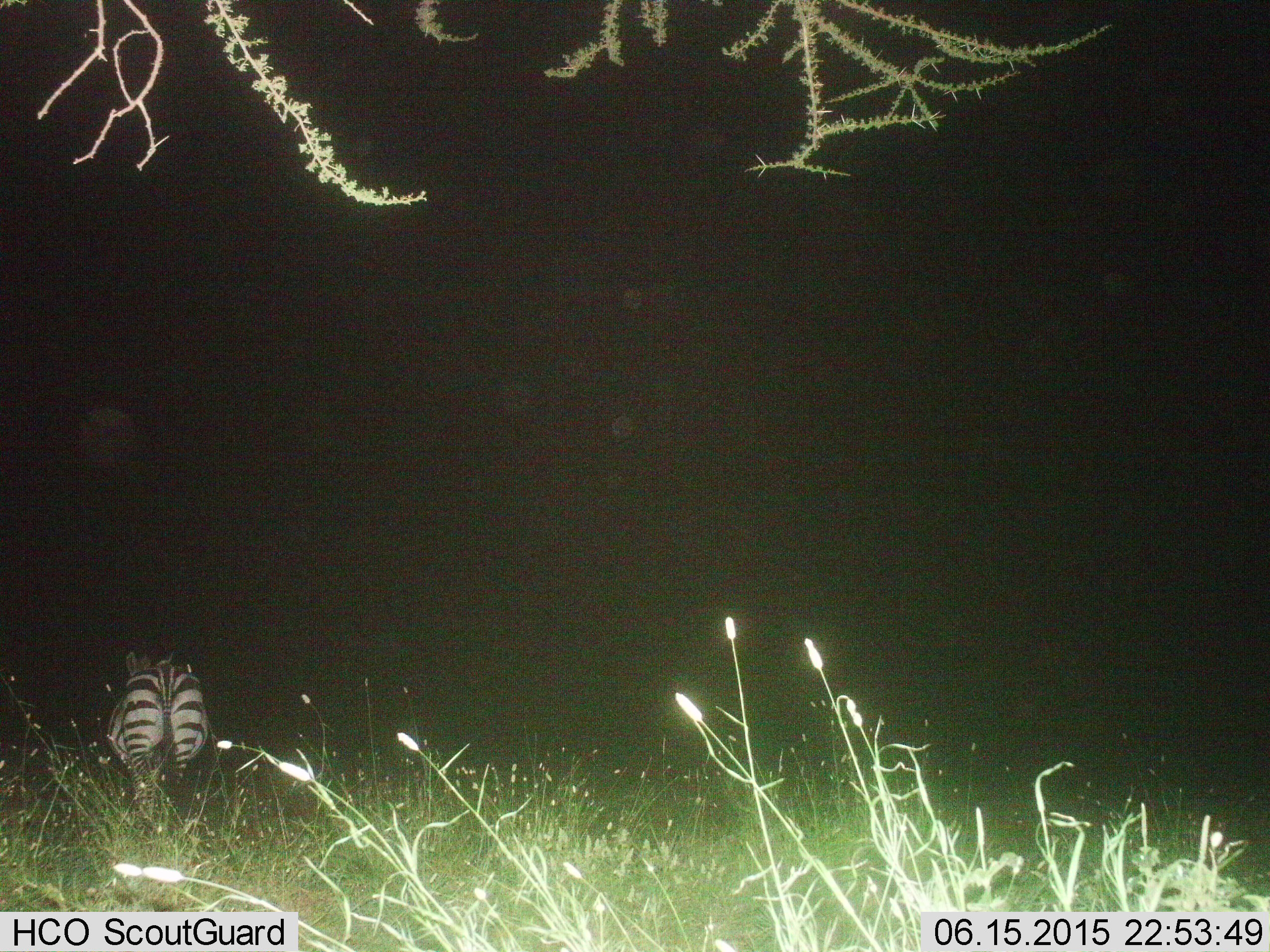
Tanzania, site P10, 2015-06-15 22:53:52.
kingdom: Animalia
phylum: Chordata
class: Mammalia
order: Perissodactyla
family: Equidae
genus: Equus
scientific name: Equus quagga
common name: plains zebra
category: zebra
Zebra (plains zebra) (Equus quagga), count 1. Behavior (volunteer vote fractions): standing 50%, resting 0%, moving 40%, interacting 0%. Young present (vote fraction): 0%. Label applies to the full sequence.